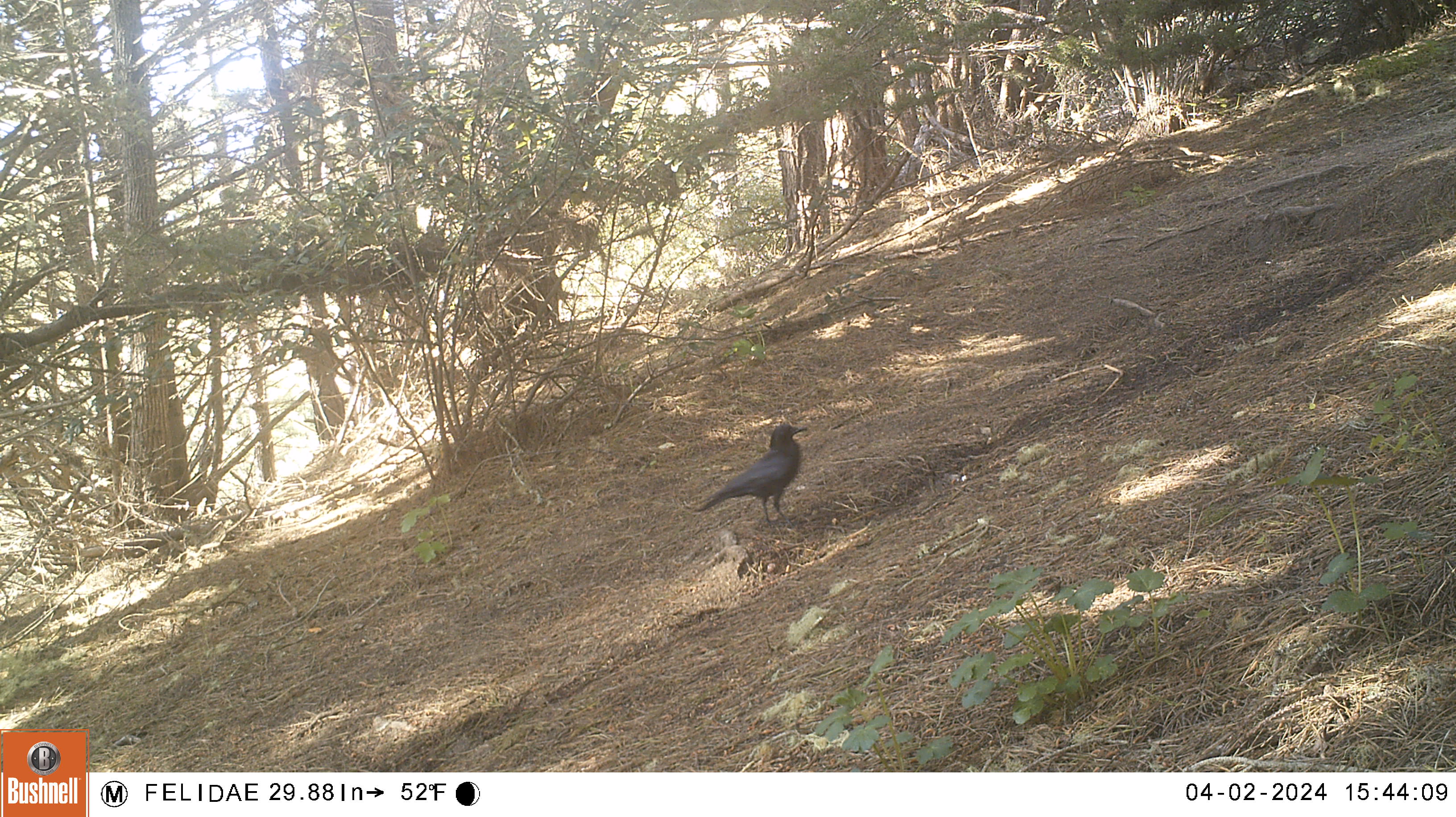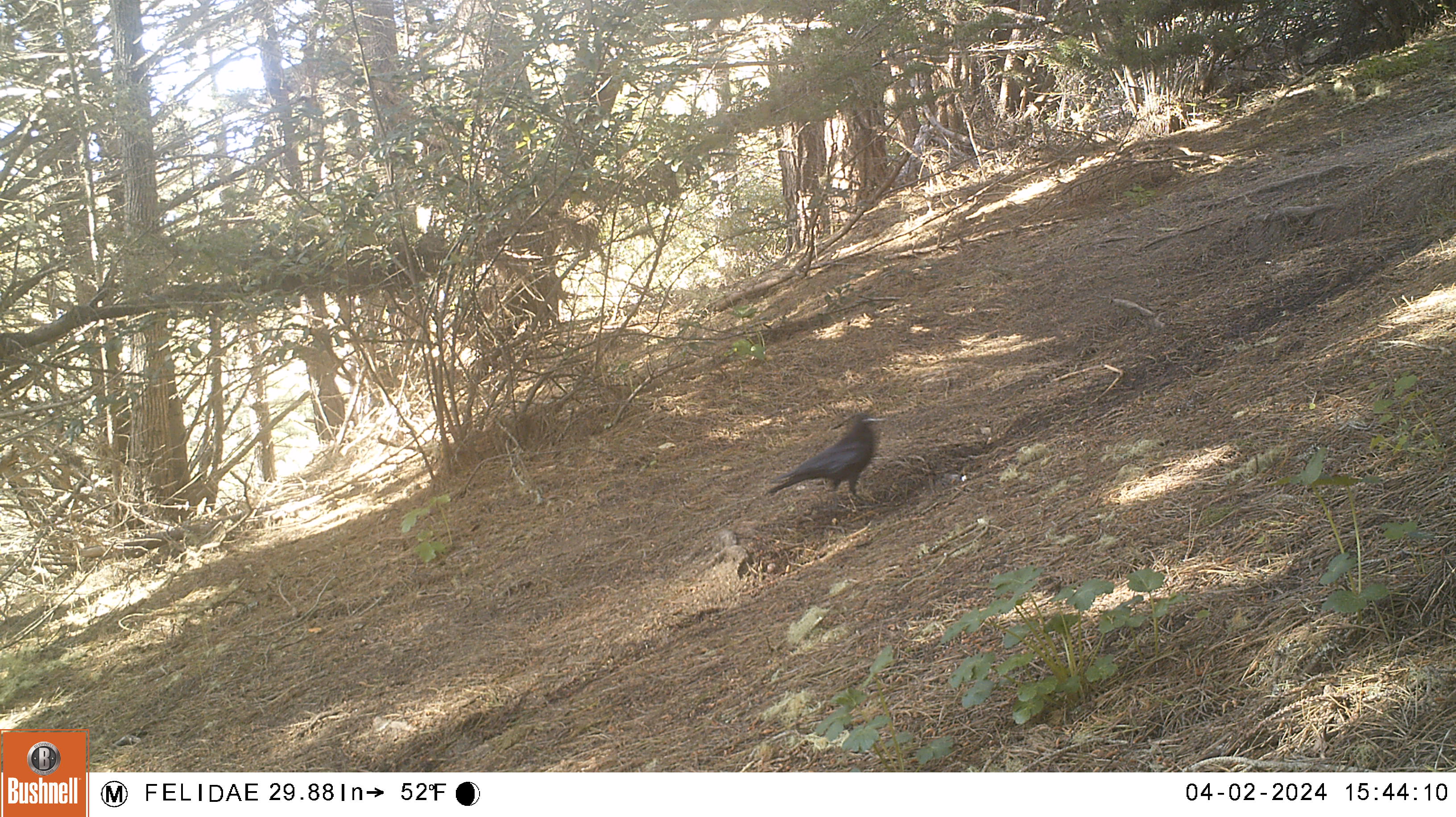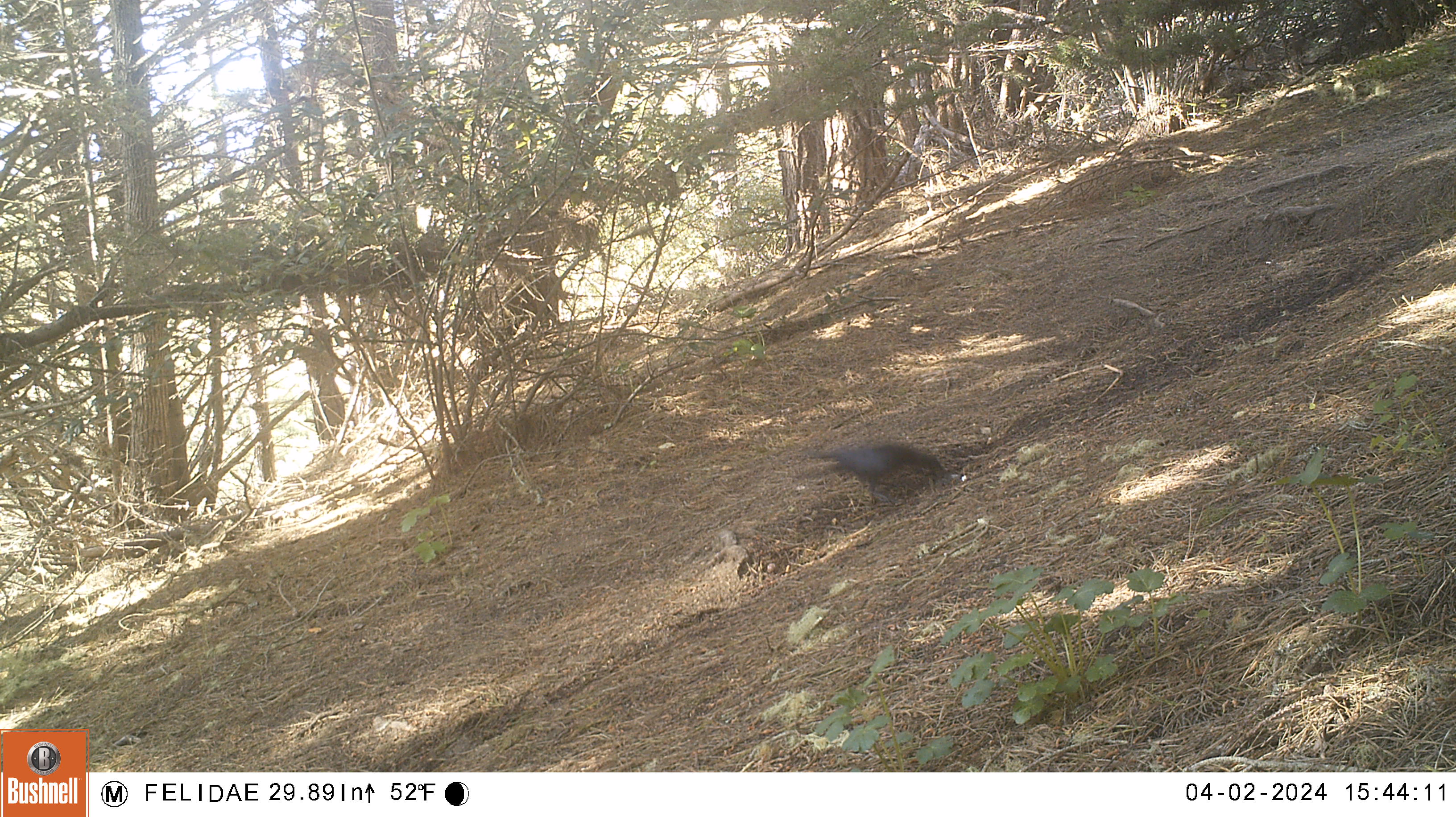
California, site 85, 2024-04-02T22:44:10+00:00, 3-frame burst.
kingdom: Animalia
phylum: Chordata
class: Aves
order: Passeriformes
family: Corvidae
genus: Corvus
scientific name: Corvus brachyrhynchos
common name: american crow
American crow (Corvus brachyrhynchos).